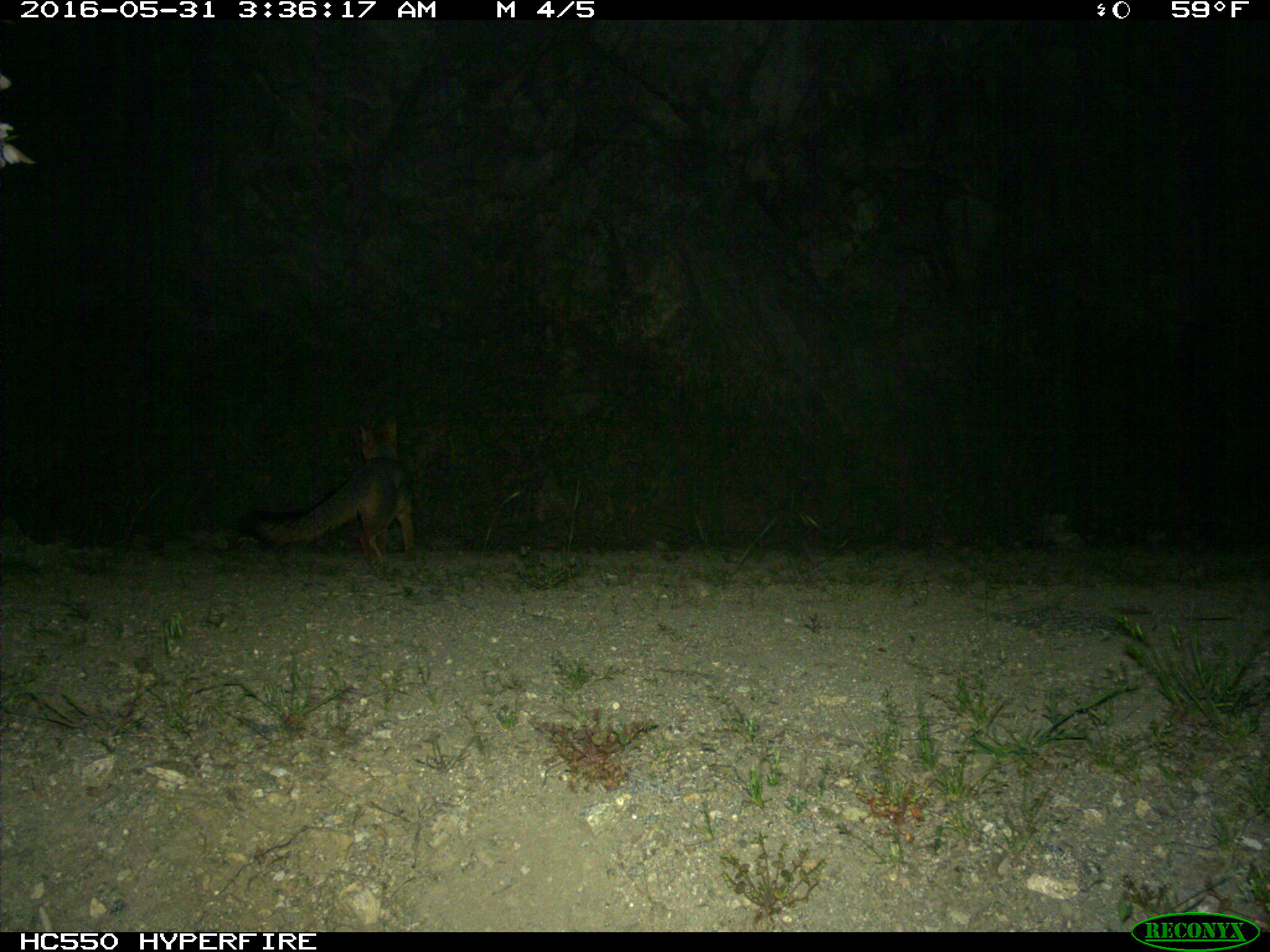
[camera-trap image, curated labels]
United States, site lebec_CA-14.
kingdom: Animalia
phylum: Chordata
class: Mammalia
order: Carnivora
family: Canidae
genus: Urocyon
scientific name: Urocyon cinereoargenteus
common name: gray fox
Urocyon cinereoargenteus (gray fox).